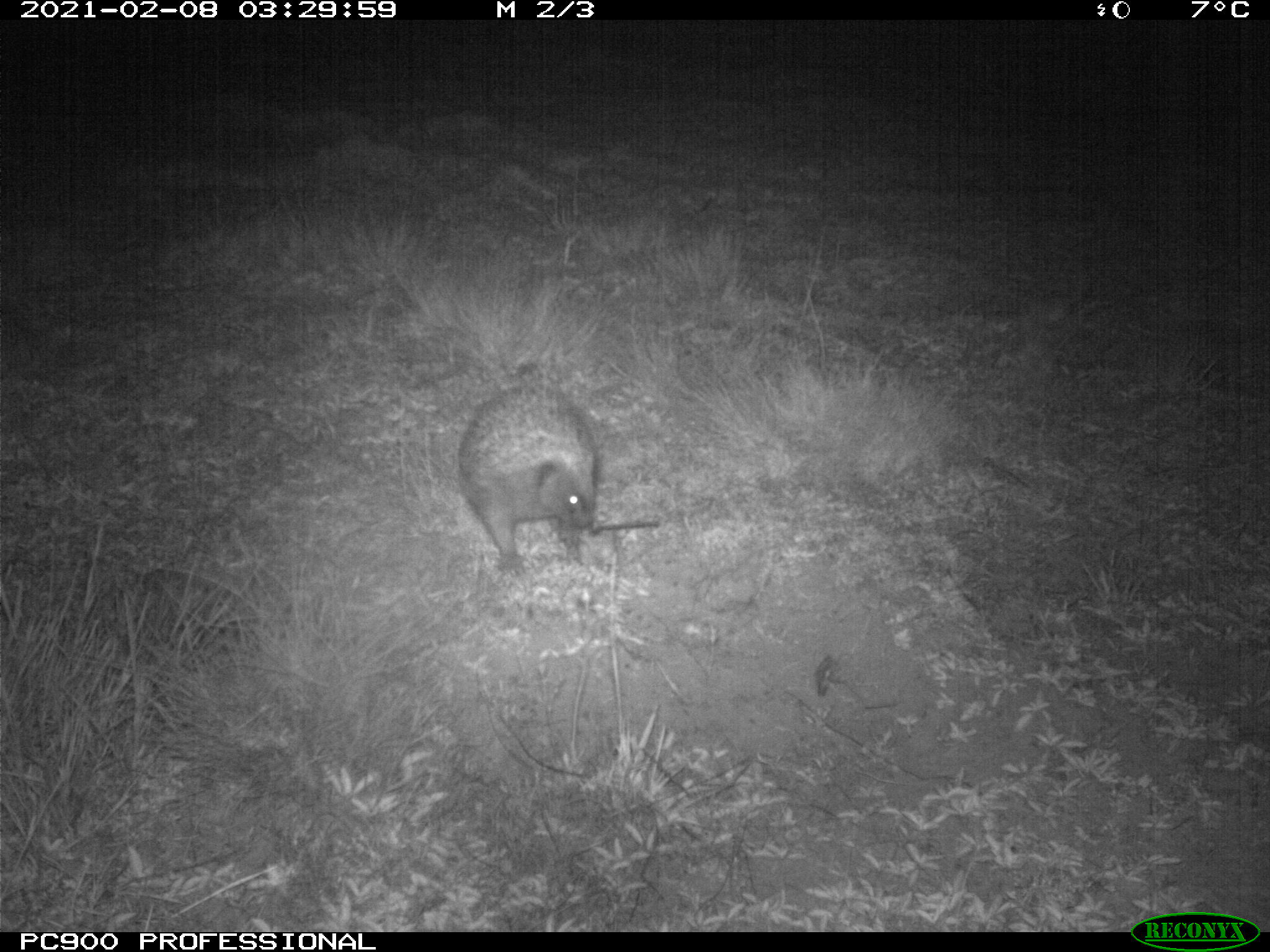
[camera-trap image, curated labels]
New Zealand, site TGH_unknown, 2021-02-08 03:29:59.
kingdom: Animalia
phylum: Chordata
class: Mammalia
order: Eulipotyphla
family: Erinaceidae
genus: Erinaceus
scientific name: Erinaceus europaeus europaeus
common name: european hedgehog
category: hedgehog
Hedgehog (european hedgehog) (Erinaceus europaeus europaeus).